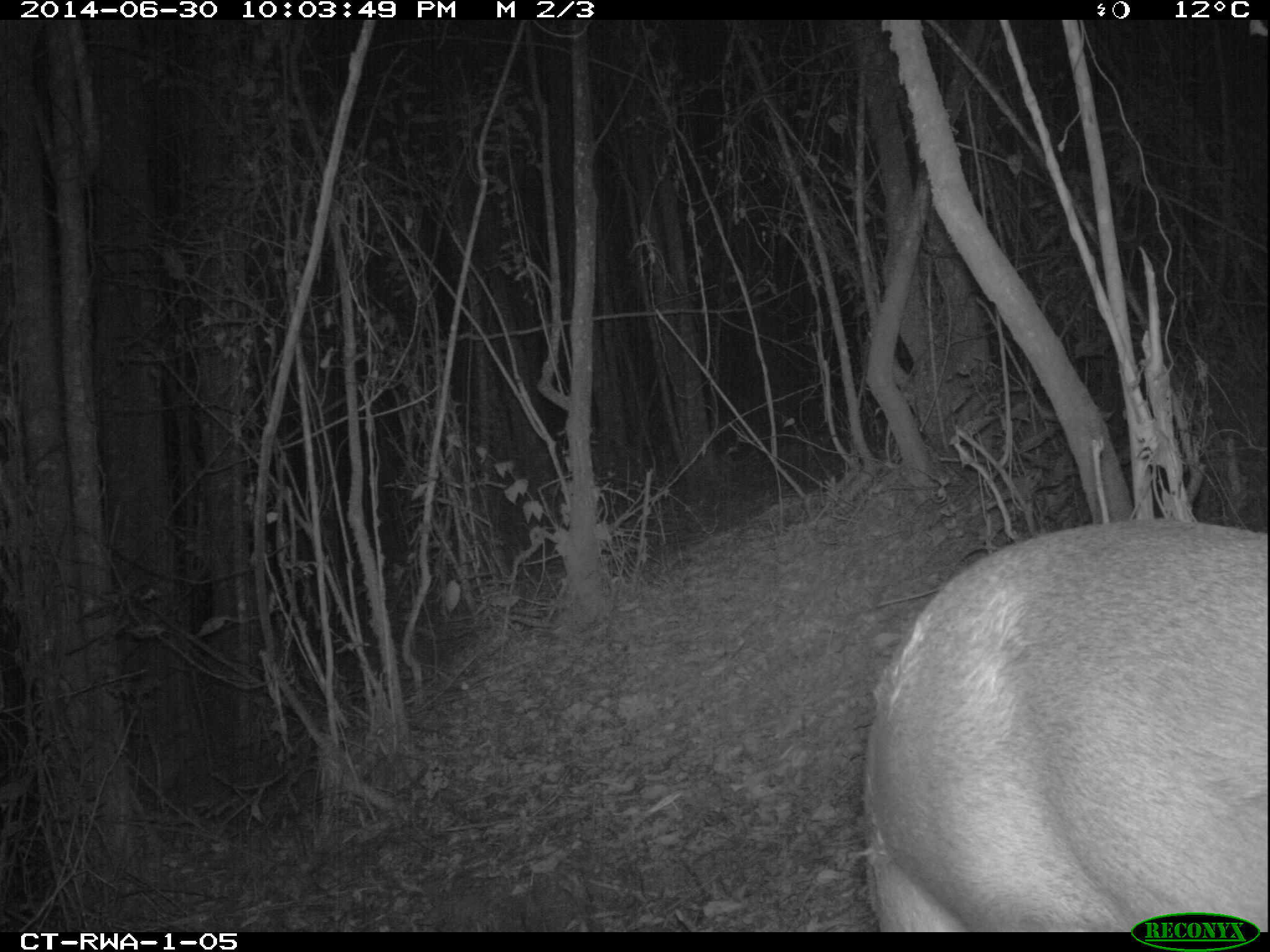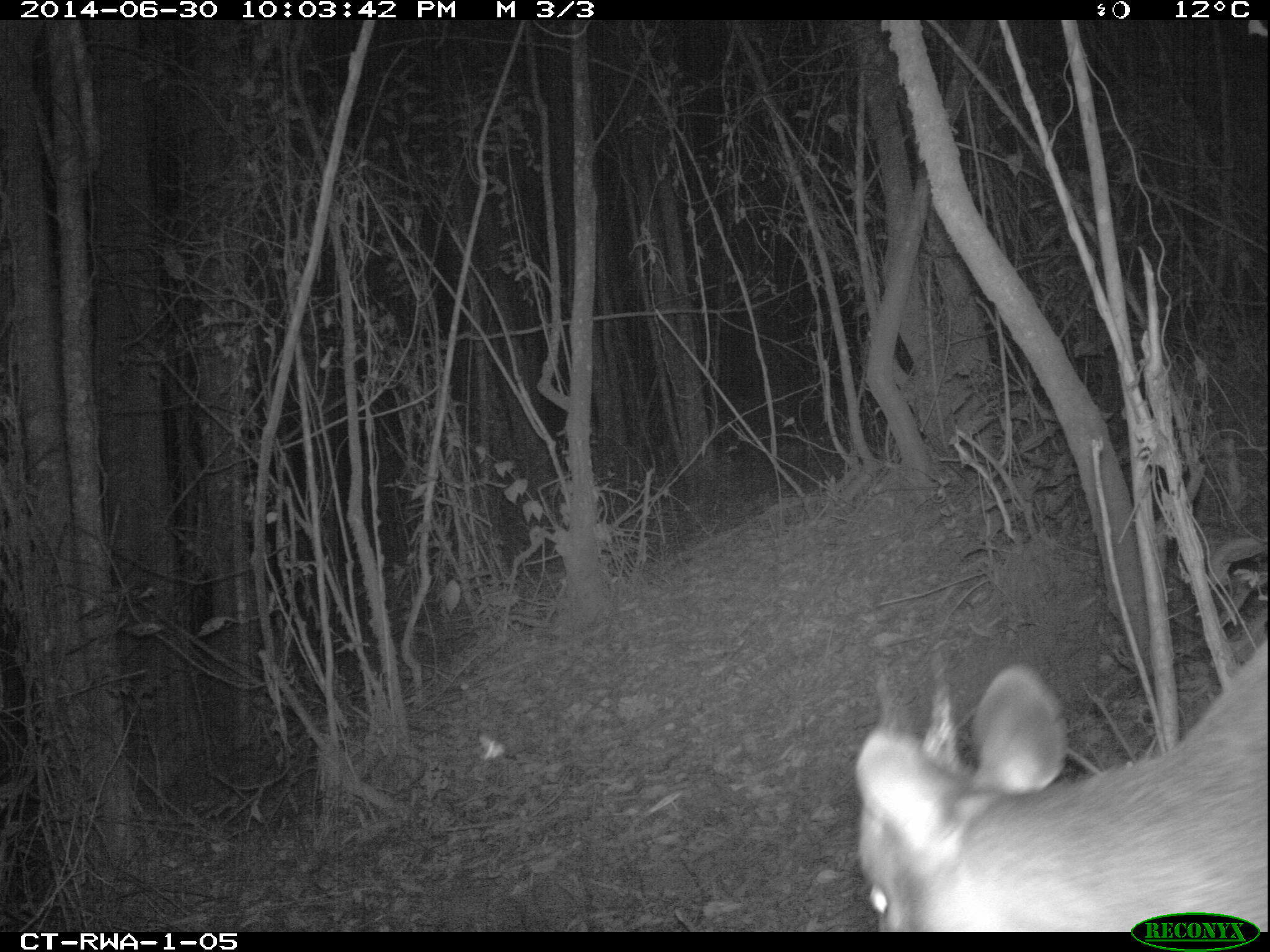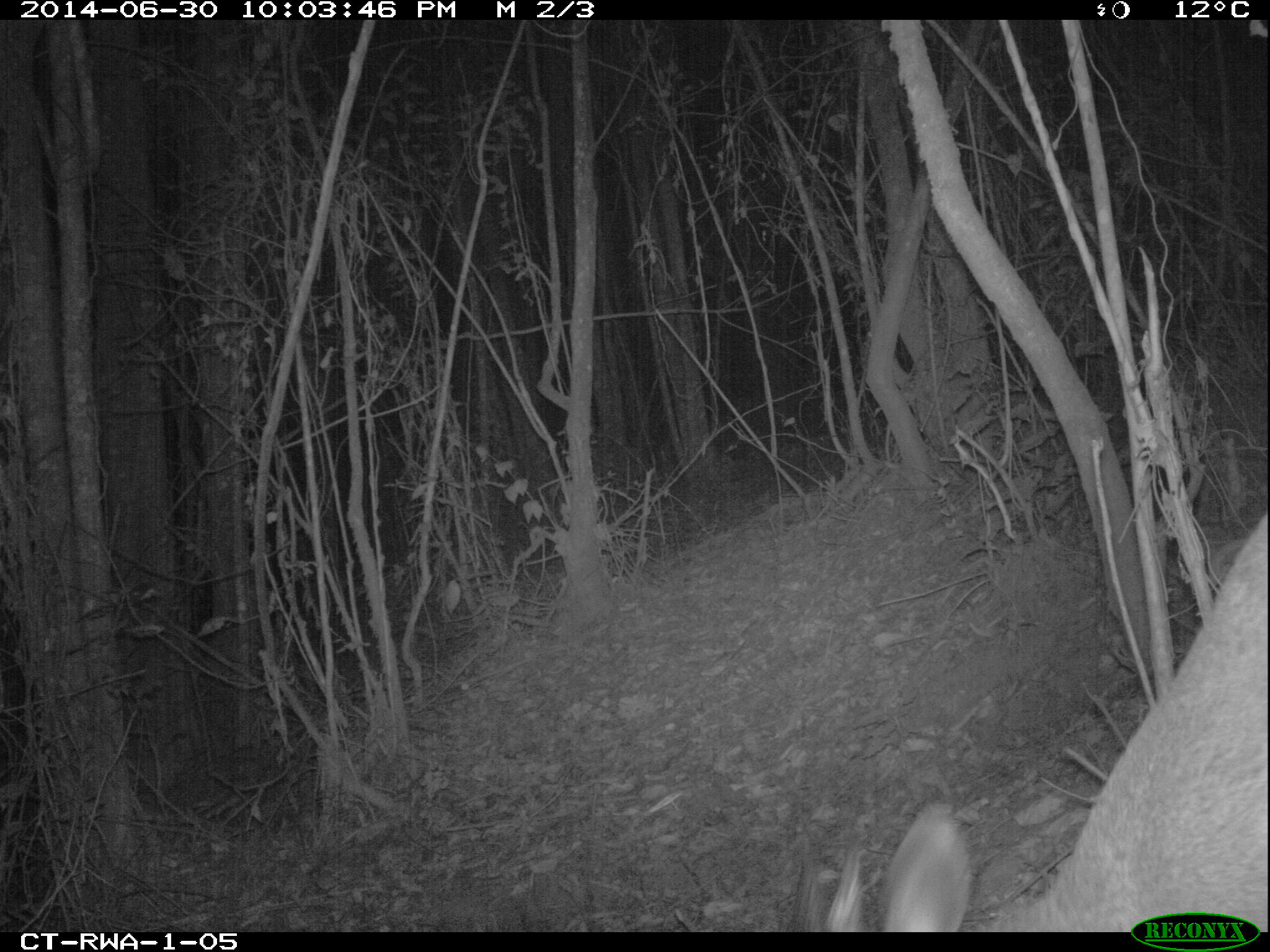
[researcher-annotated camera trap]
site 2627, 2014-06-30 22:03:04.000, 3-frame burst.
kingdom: Animalia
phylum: Chordata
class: Mammalia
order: Artiodactyla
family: Bovidae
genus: Cephalophus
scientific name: Cephalophus nigrifrons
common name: black-fronted duiker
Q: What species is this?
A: Cephalophus nigrifrons (black-fronted duiker).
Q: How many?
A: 1.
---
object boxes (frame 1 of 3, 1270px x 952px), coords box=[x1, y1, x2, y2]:
cephalophus nigrifrons: box=[867, 517, 1270, 931]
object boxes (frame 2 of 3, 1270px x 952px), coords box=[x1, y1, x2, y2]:
cephalophus nigrifrons: box=[854, 651, 1264, 929]